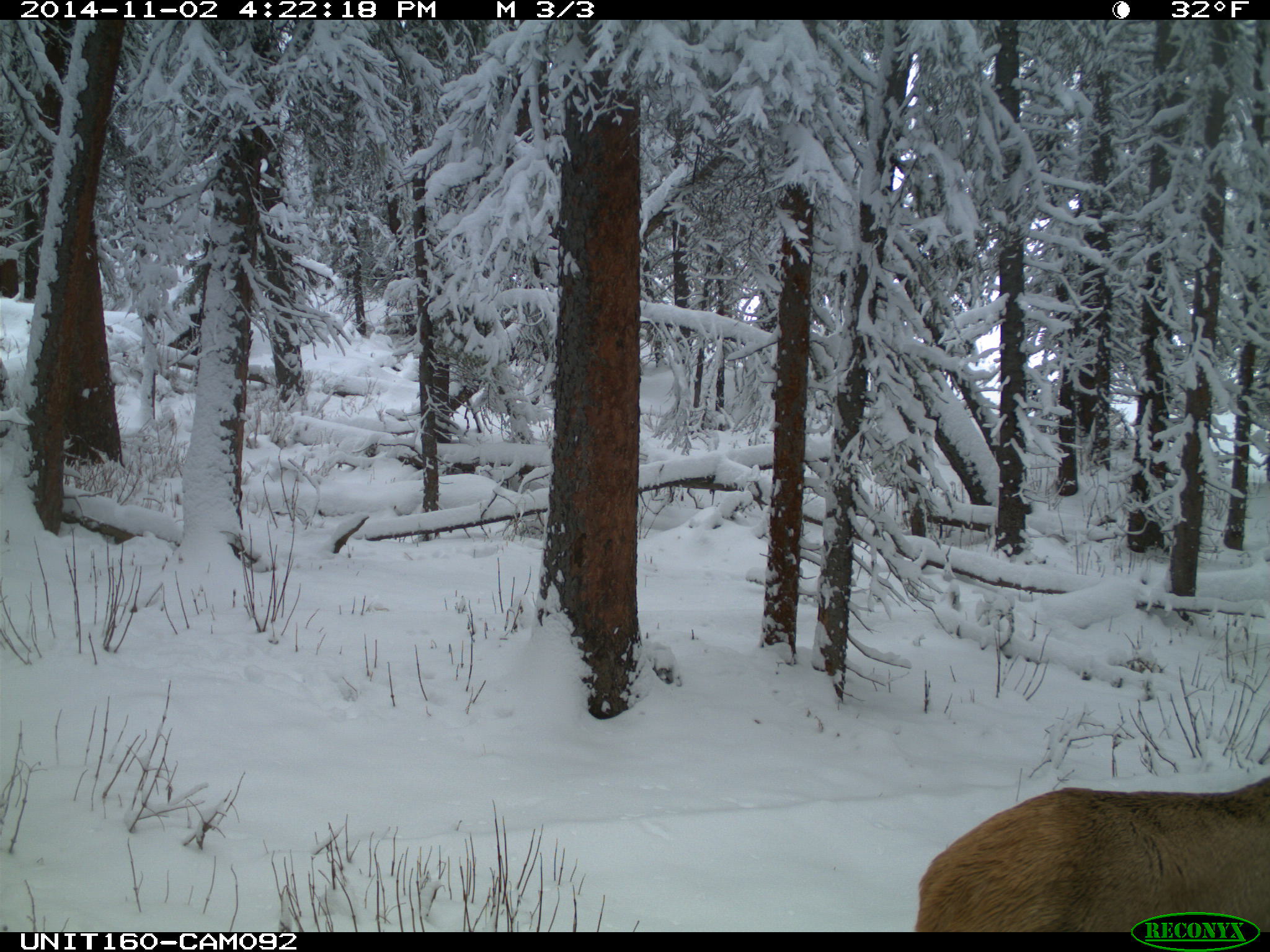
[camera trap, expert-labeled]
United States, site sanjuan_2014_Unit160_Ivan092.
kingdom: Animalia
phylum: Chordata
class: Mammalia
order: Artiodactyla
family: Cervidae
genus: Cervus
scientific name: Cervus elaphus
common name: red deer